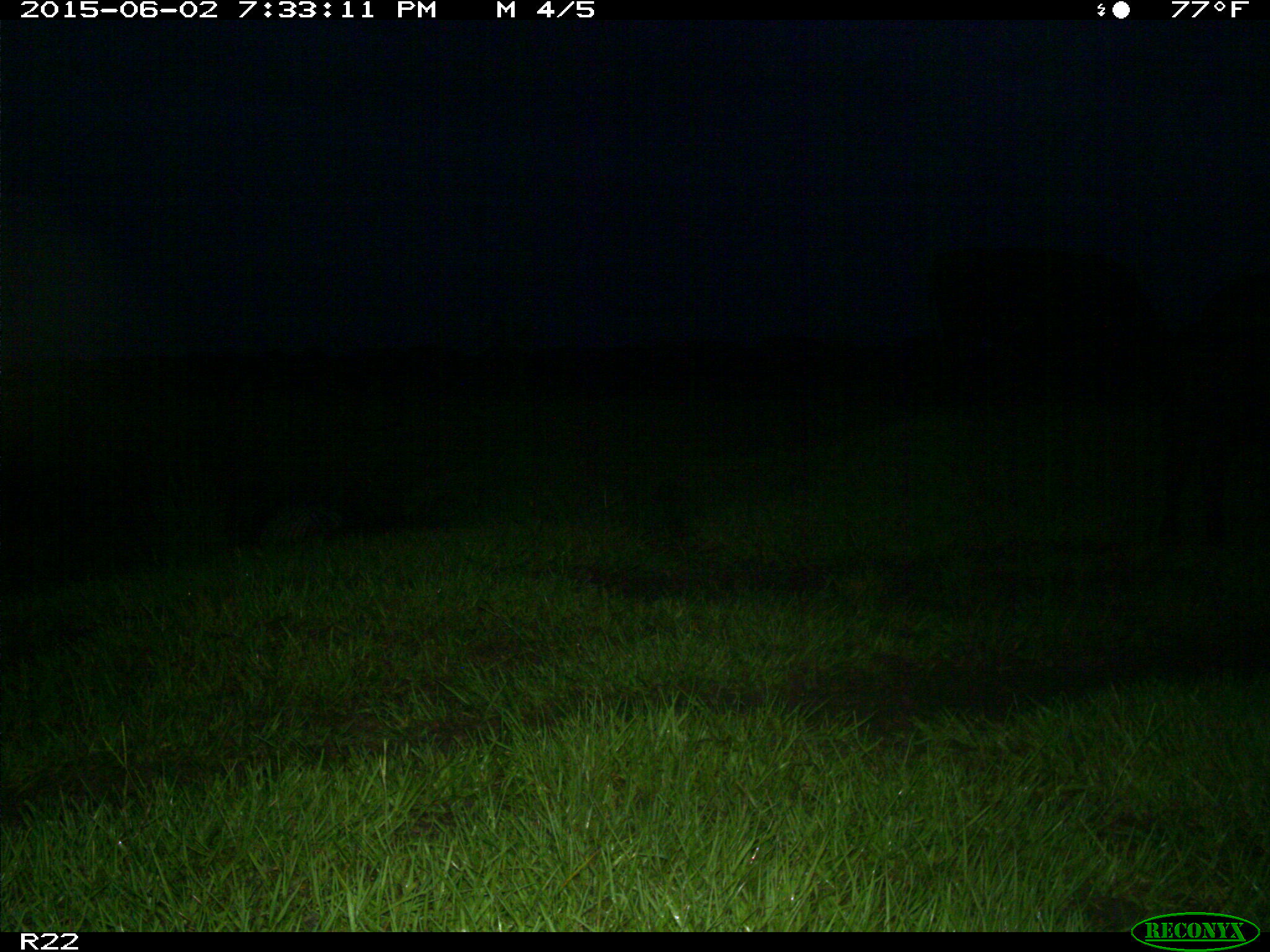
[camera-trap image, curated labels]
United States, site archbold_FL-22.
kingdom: Animalia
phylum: Chordata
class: Mammalia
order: Artiodactyla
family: Bovidae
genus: Bos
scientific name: Bos taurus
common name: domestic cow